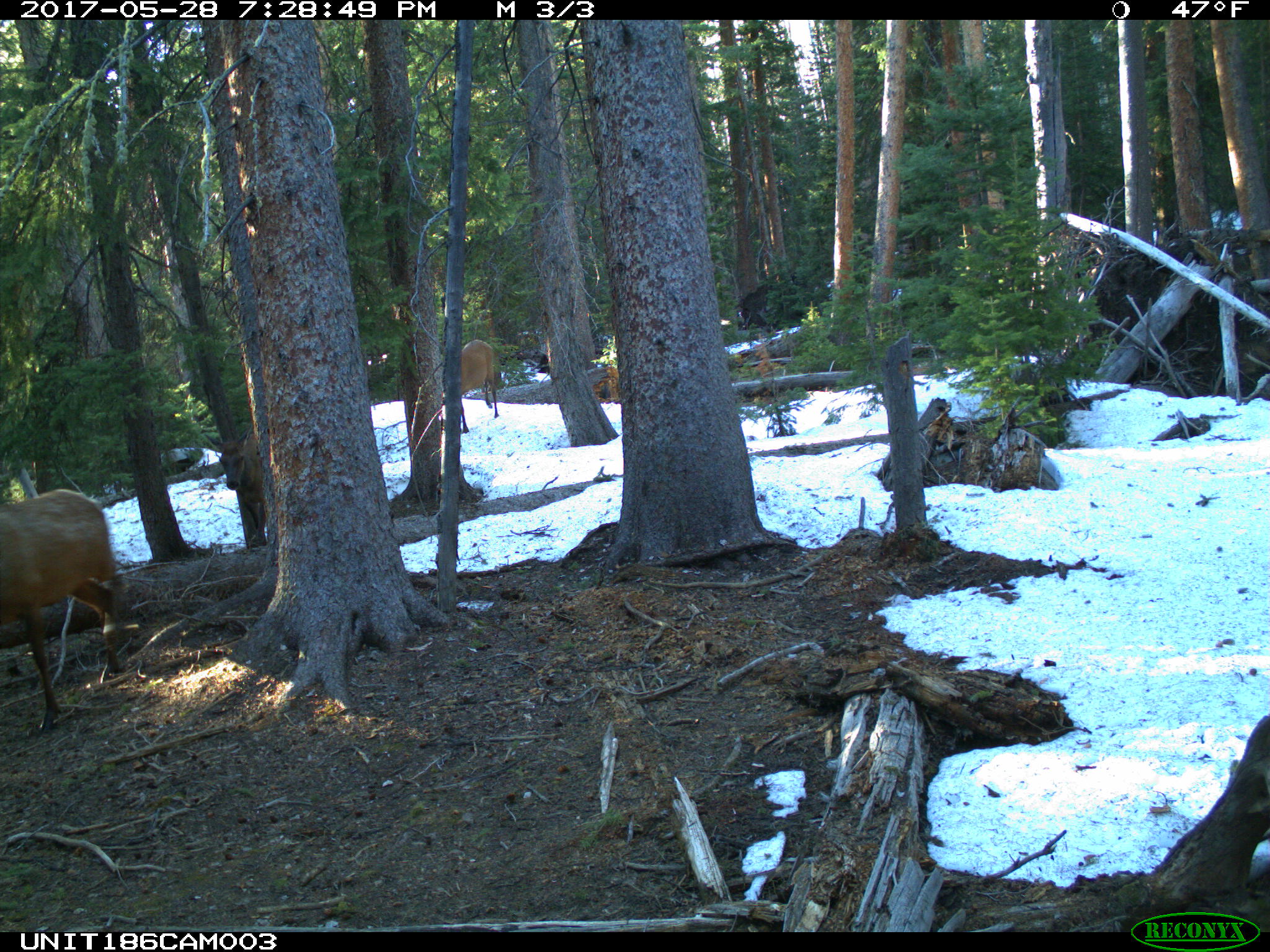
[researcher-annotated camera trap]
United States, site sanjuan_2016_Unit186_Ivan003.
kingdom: Animalia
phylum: Chordata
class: Mammalia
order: Artiodactyla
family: Cervidae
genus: Cervus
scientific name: Cervus elaphus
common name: red deer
Cervus elaphus (red deer).